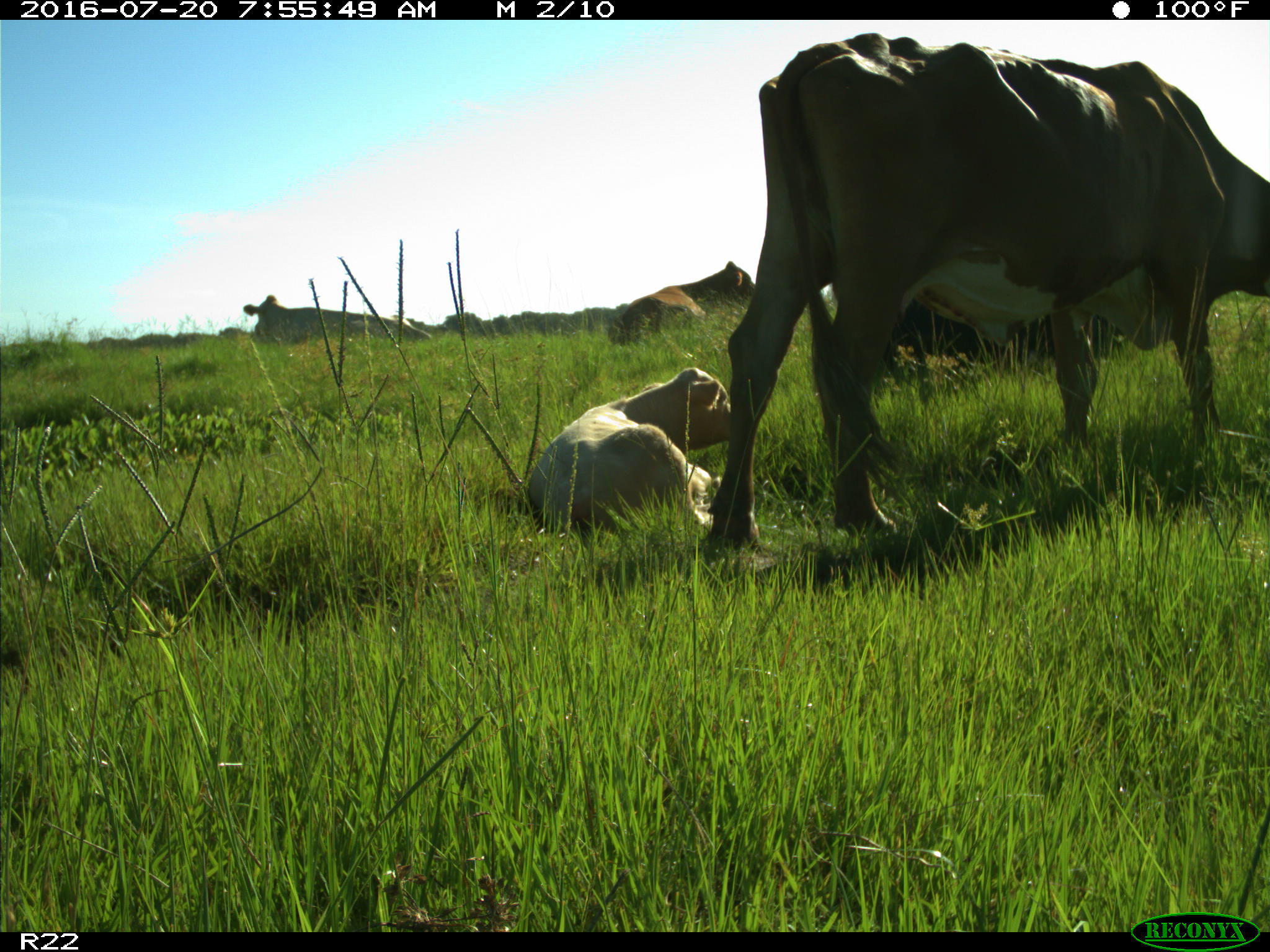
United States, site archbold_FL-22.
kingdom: Animalia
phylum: Chordata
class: Mammalia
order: Artiodactyla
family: Bovidae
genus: Bos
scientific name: Bos taurus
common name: domestic cow